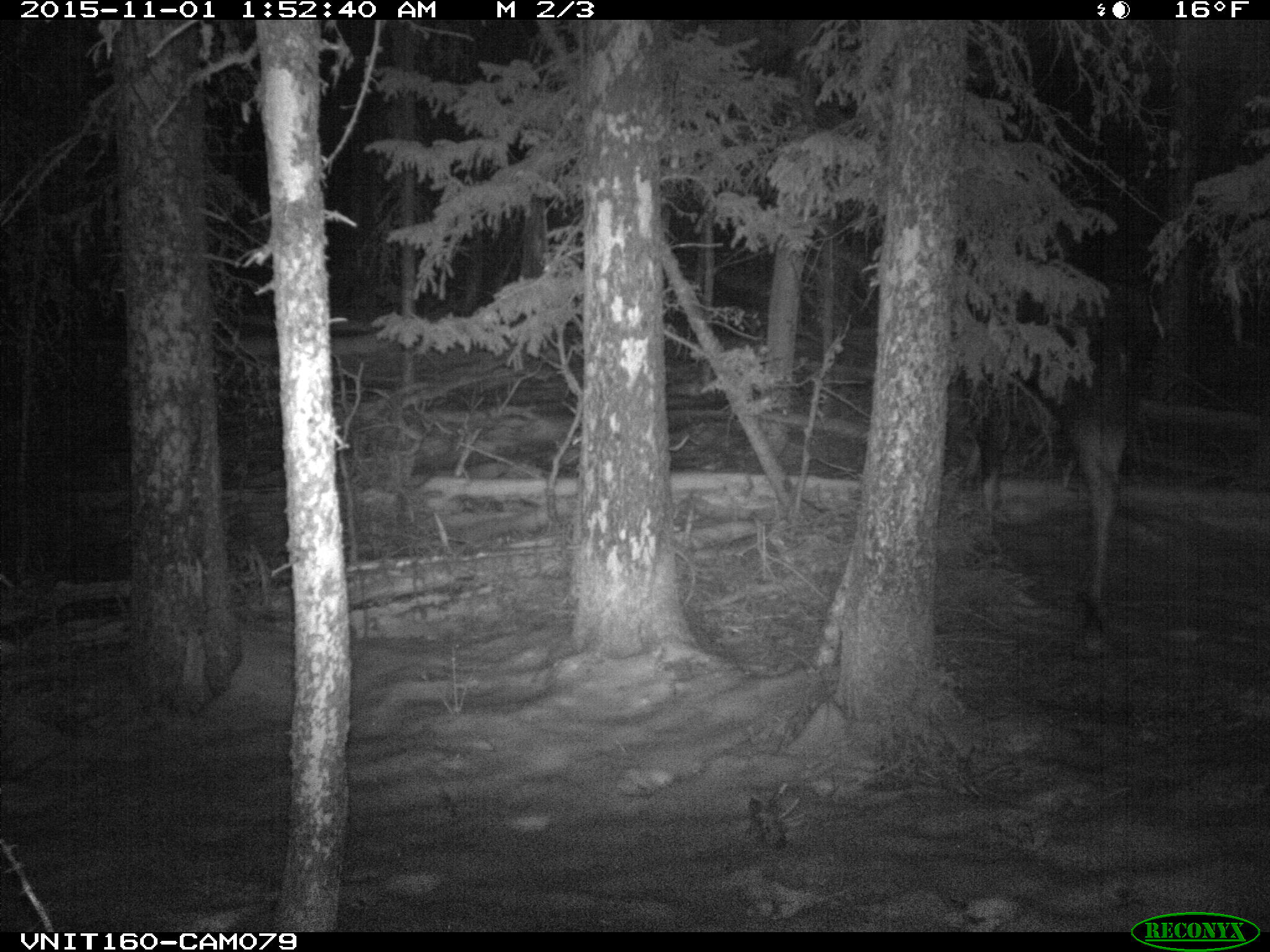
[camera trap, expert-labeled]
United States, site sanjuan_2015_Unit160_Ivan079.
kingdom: Animalia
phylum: Chordata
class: Mammalia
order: Artiodactyla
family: Cervidae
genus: Alces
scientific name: Alces alces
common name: moose